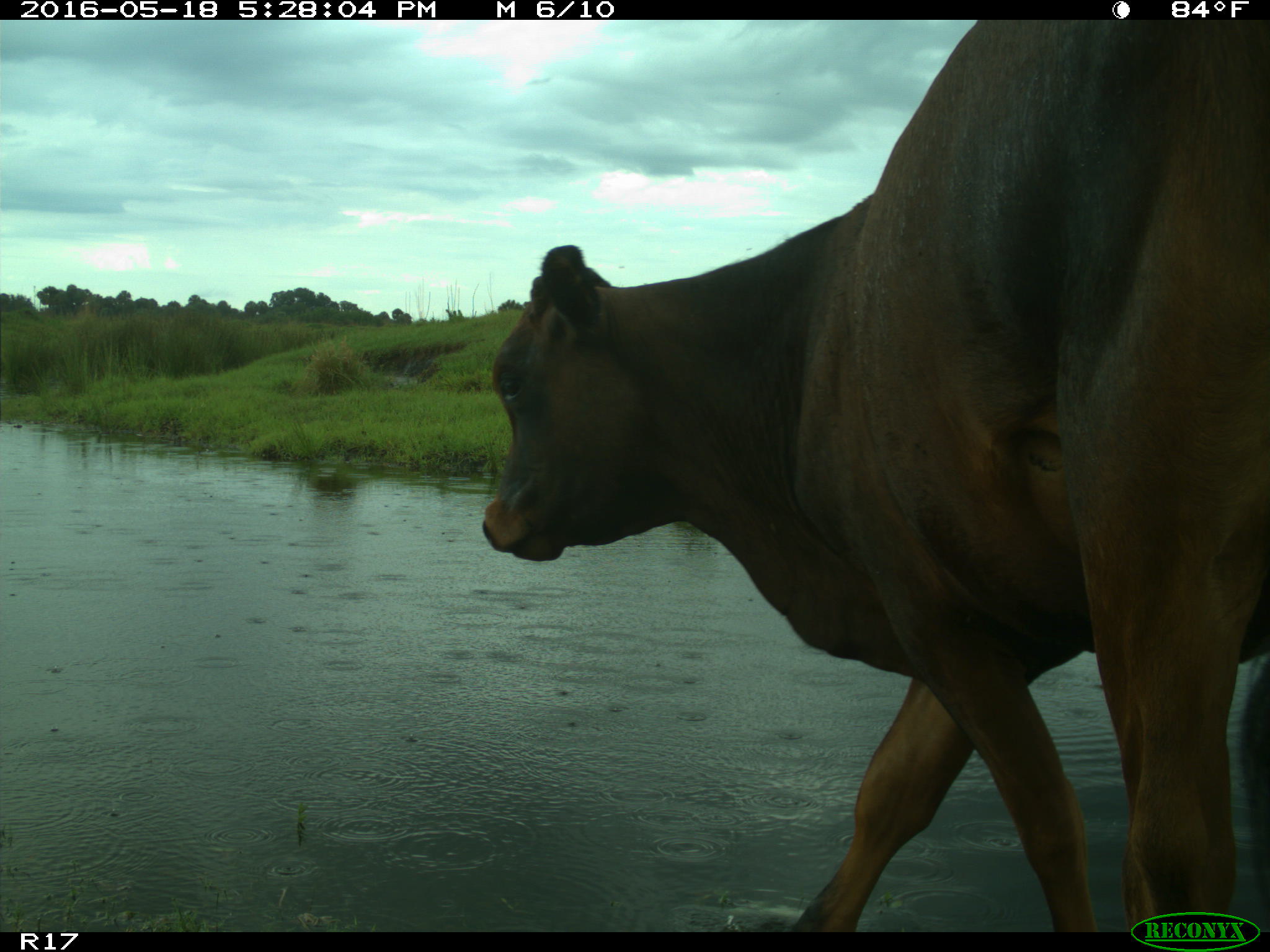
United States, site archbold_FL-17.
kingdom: Animalia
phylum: Chordata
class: Mammalia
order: Artiodactyla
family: Bovidae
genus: Bos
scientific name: Bos taurus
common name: domestic cow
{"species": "Bos taurus (domestic cow)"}